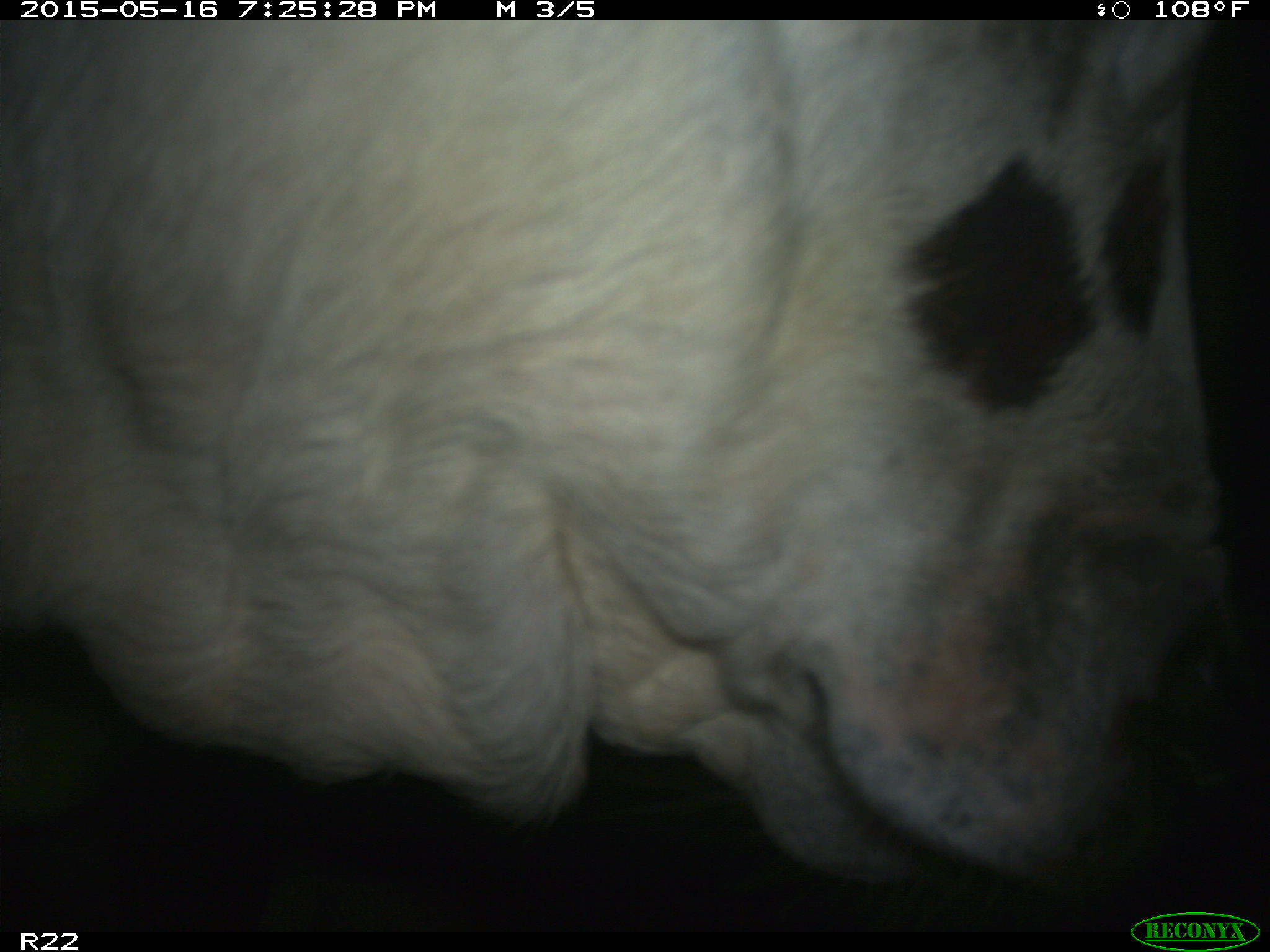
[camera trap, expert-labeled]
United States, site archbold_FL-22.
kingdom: Animalia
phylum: Chordata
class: Mammalia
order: Artiodactyla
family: Bovidae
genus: Bos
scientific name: Bos taurus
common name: domestic cow